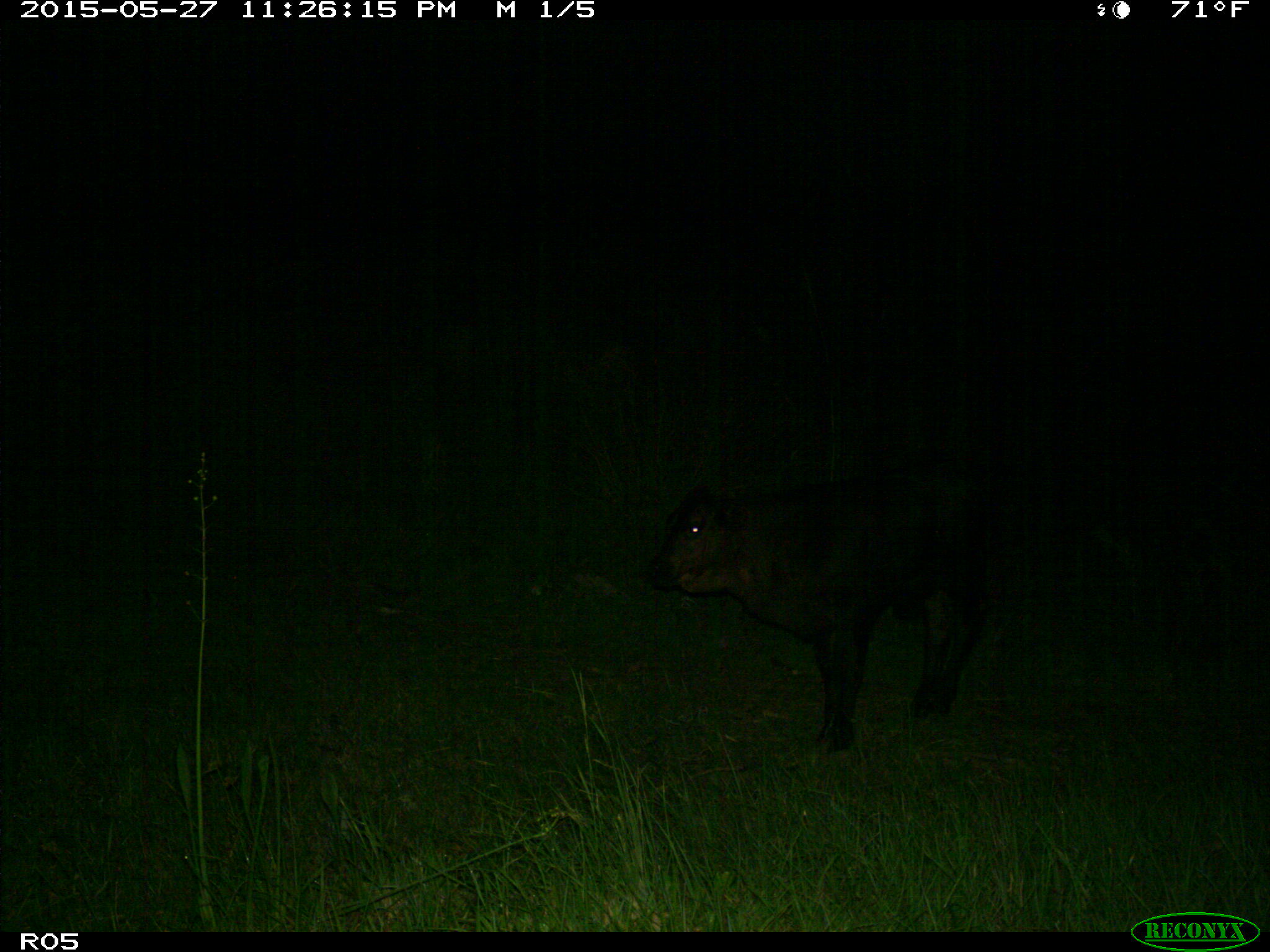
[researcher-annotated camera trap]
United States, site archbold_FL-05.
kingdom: Animalia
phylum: Chordata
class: Mammalia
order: Artiodactyla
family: Bovidae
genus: Bos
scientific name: Bos taurus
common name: domestic cow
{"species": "Bos taurus (domestic cow)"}